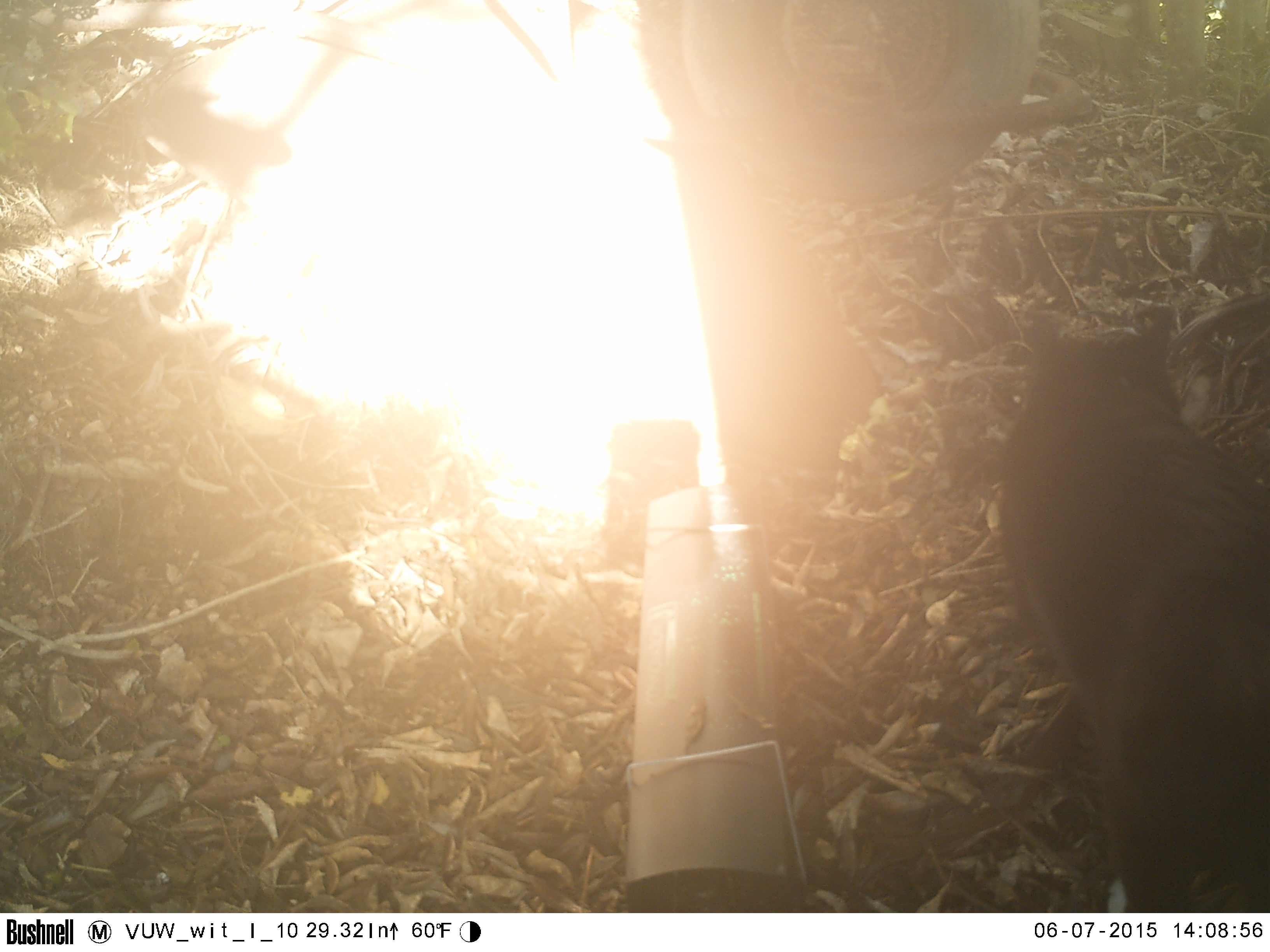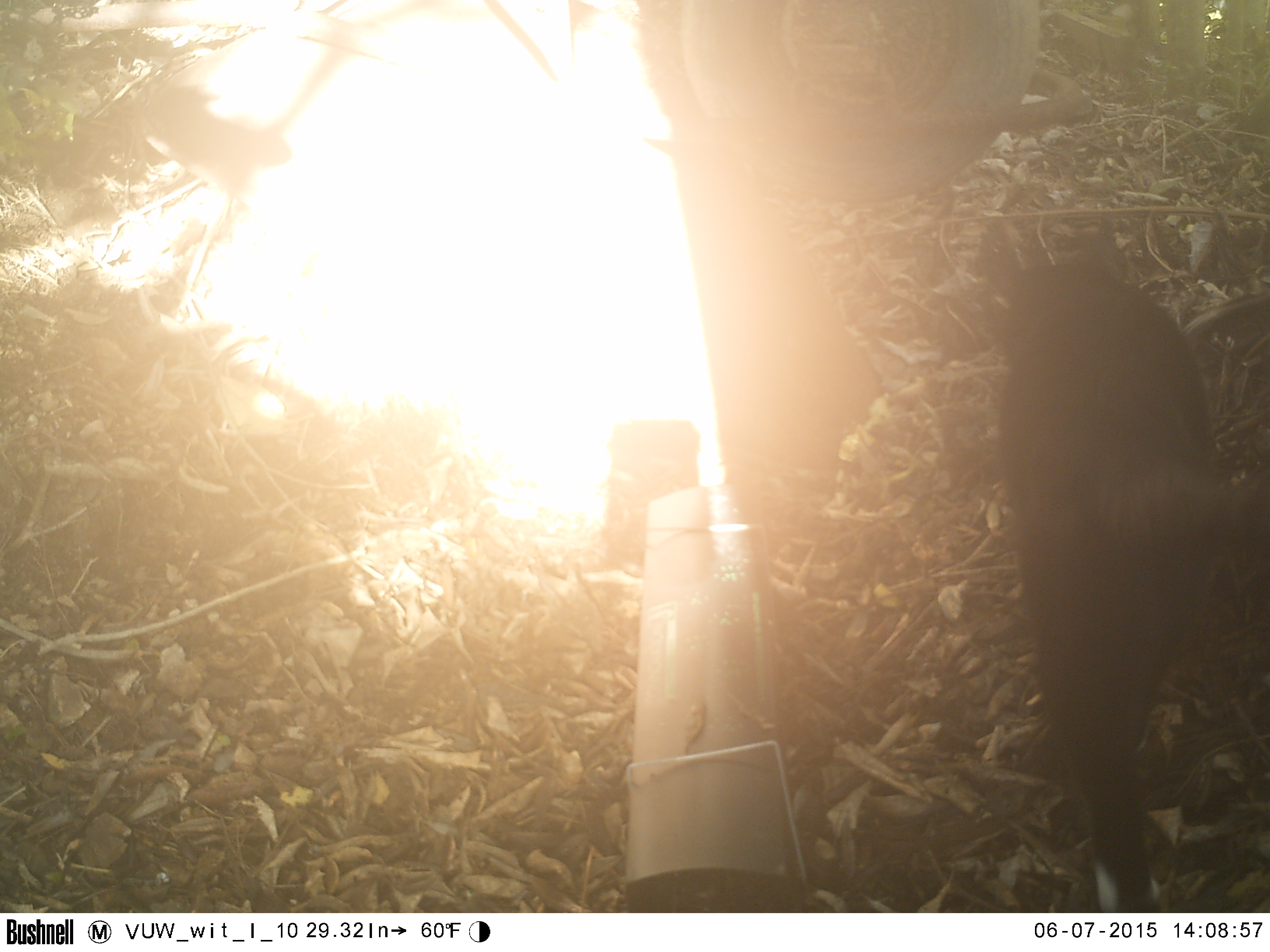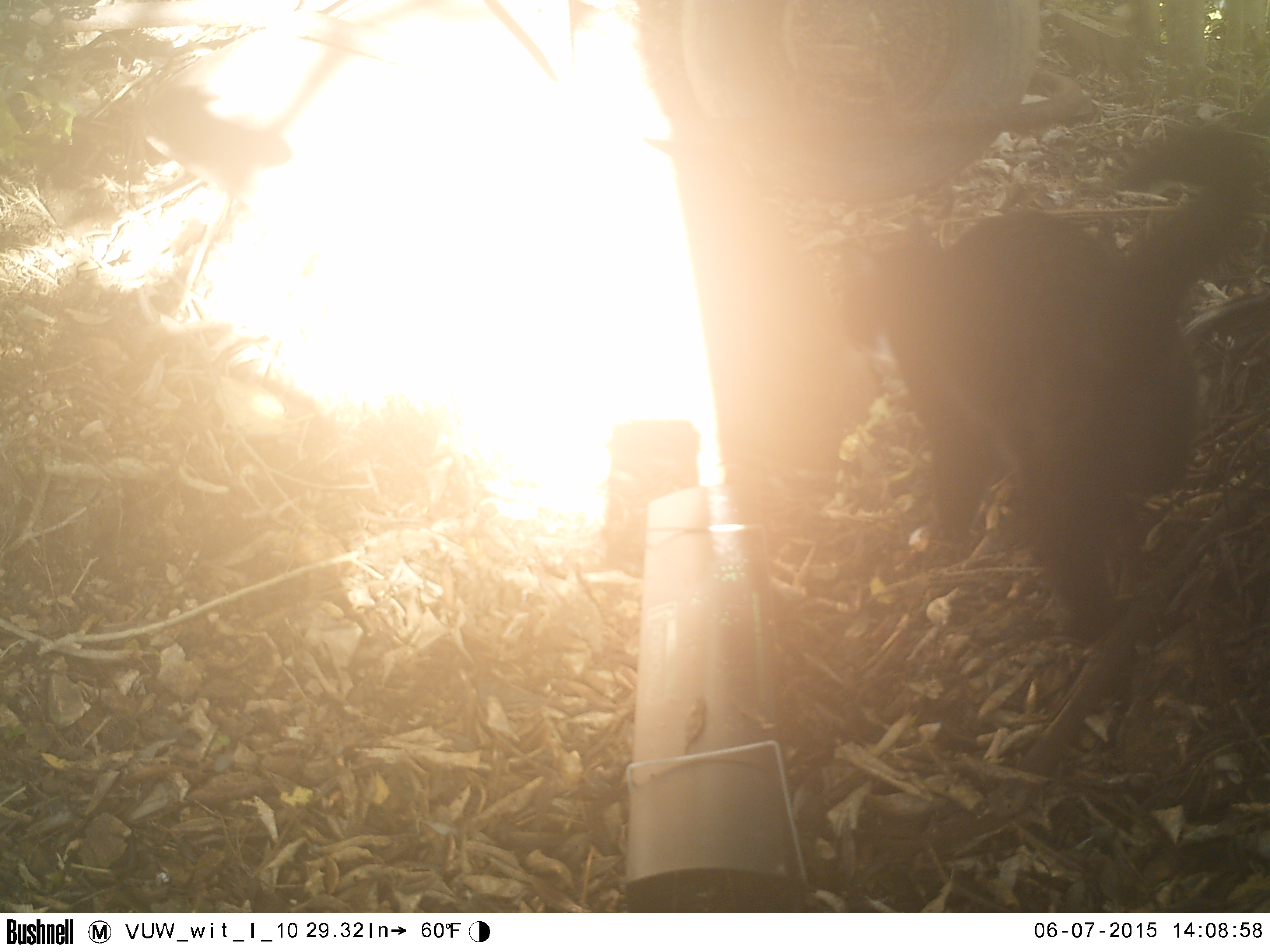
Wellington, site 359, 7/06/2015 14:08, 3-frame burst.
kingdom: Animalia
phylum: Chordata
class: Mammalia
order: Carnivora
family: Felidae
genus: Felis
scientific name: Felis catus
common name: cat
Cat (Felis catus).